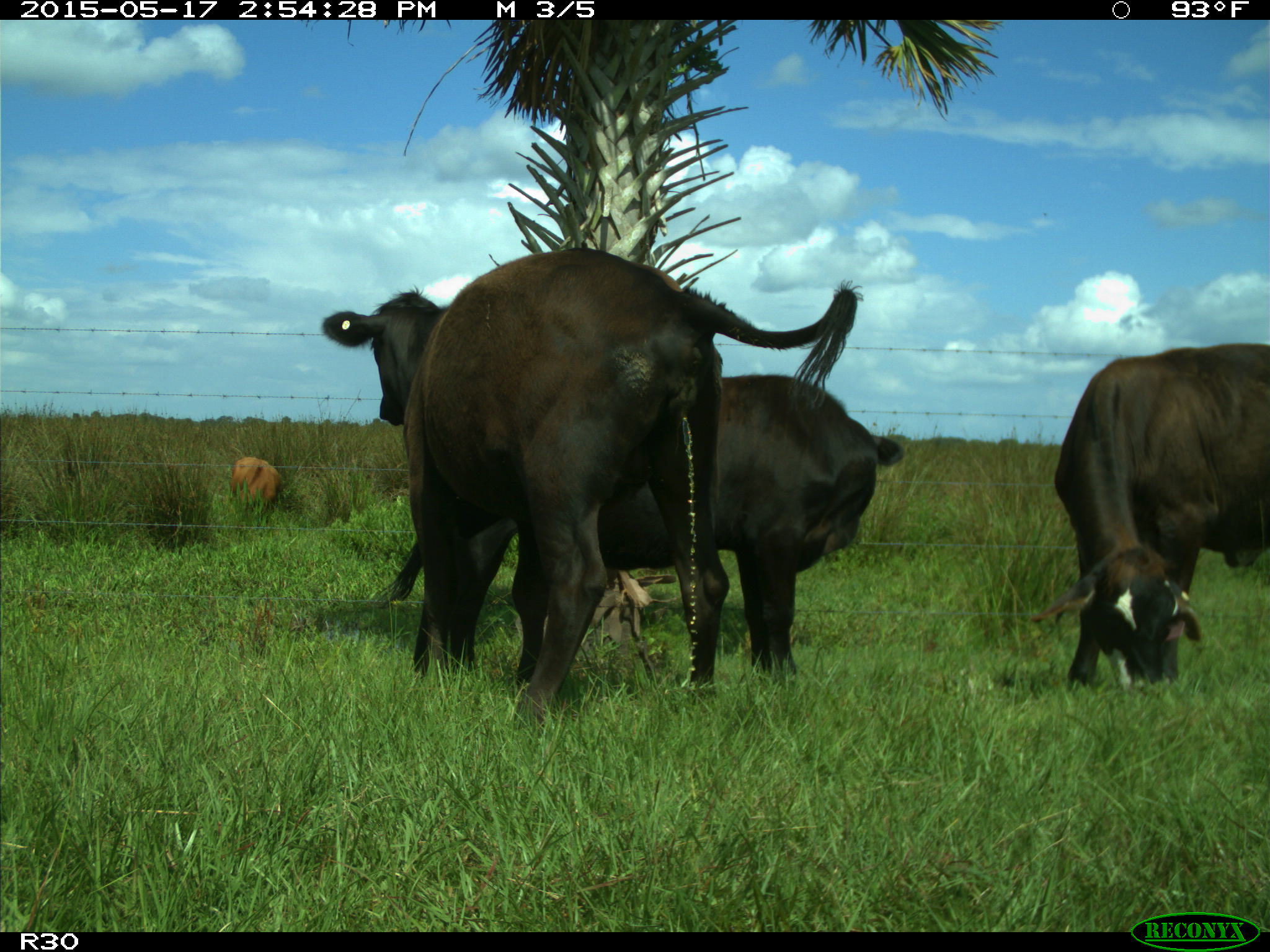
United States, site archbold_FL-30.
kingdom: Animalia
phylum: Chordata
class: Mammalia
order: Artiodactyla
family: Bovidae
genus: Bos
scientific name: Bos taurus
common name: domestic cow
Bos taurus (domestic cow).